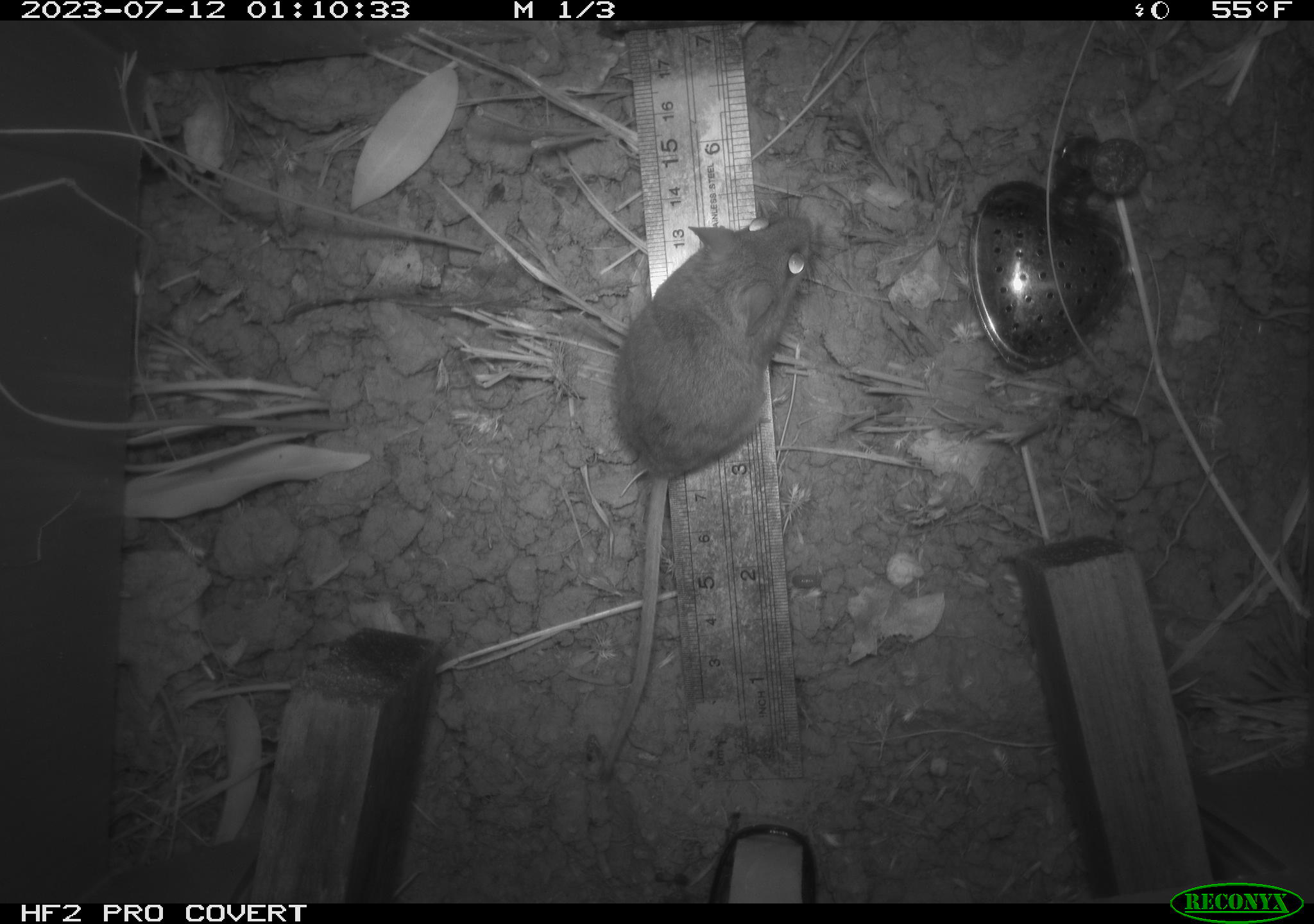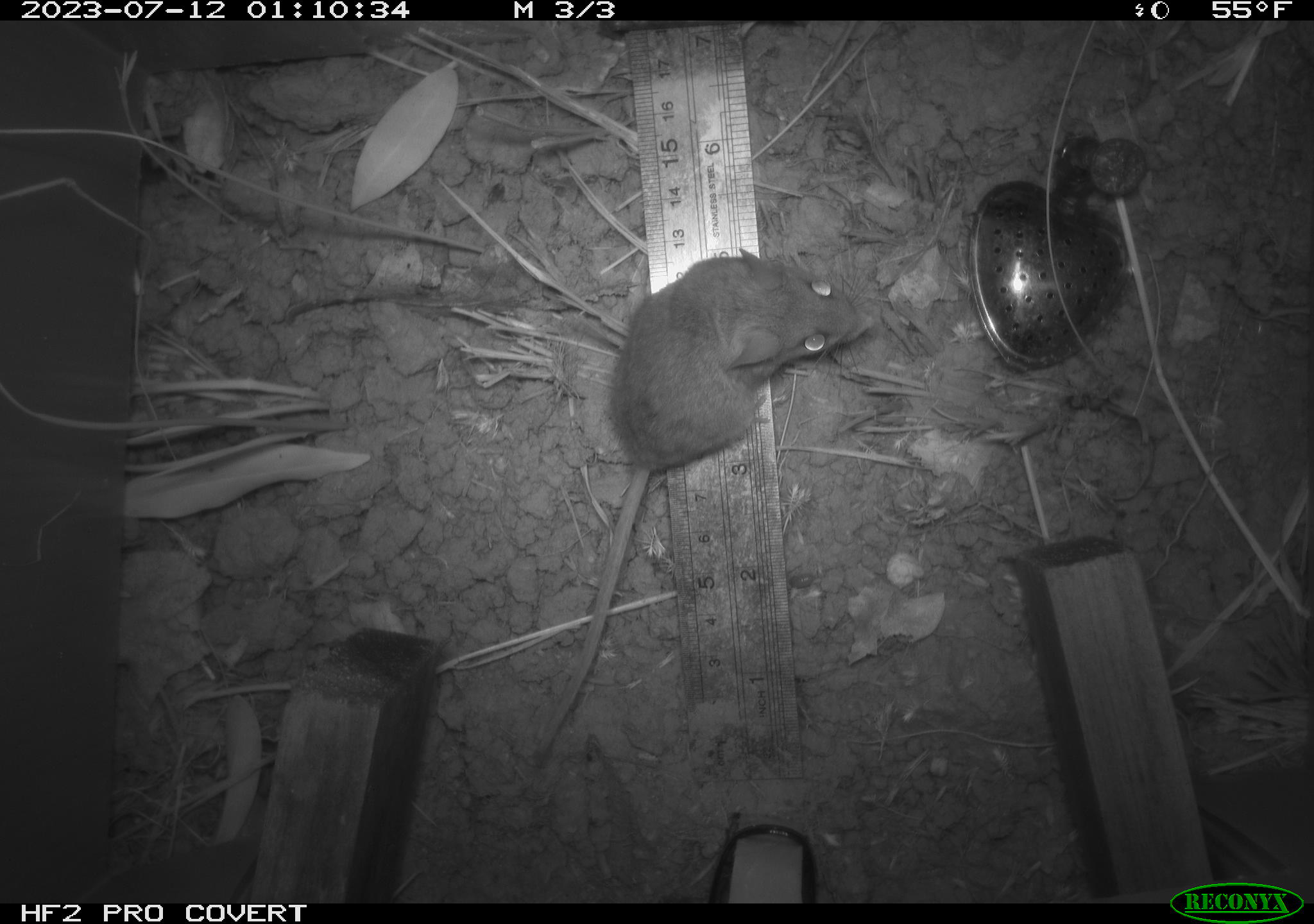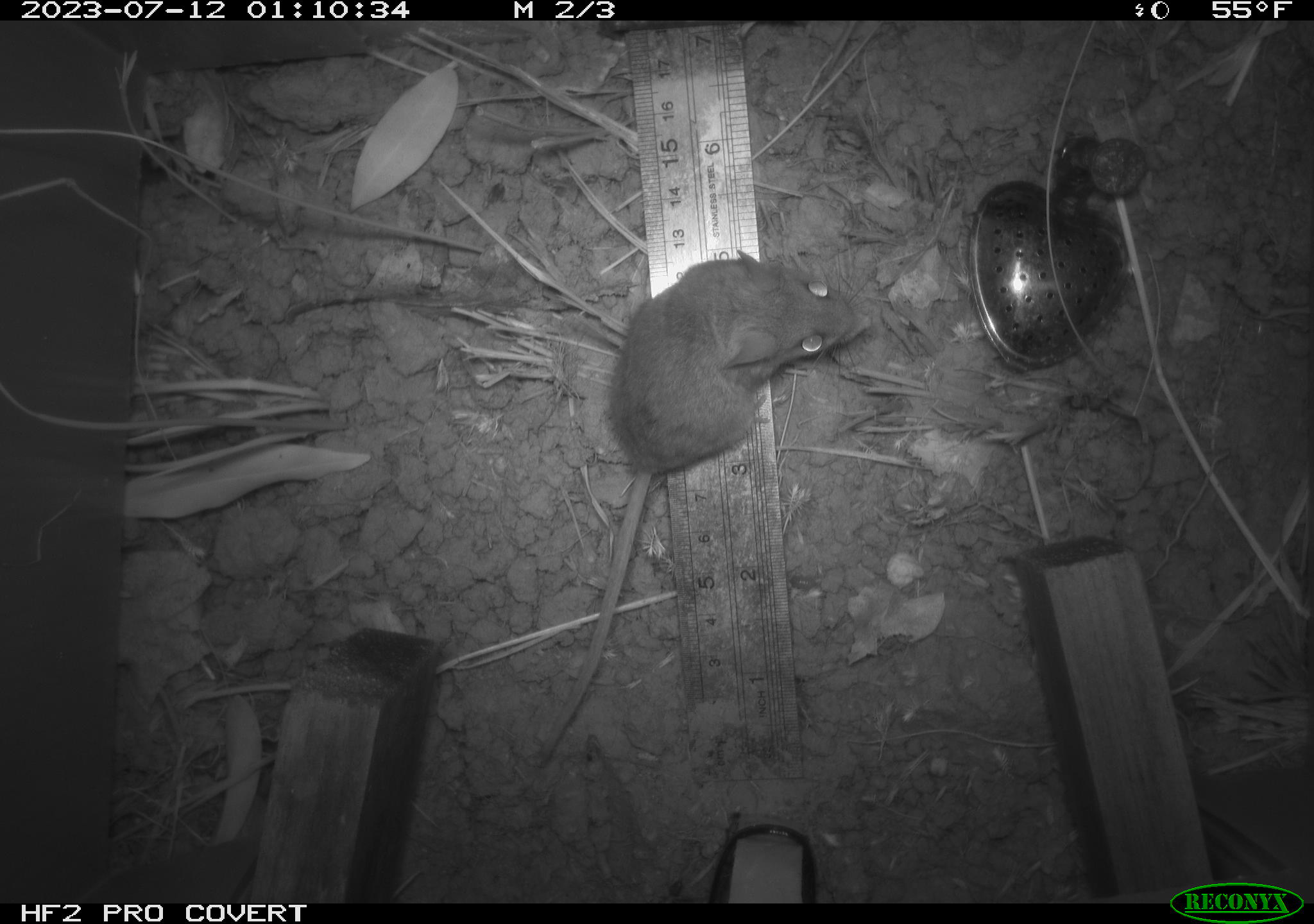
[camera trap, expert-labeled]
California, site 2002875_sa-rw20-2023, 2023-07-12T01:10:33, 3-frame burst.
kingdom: Animalia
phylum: Chordata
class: Mammalia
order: Rodentia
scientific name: Rodentia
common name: mouse species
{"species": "mouse species (Rodentia)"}